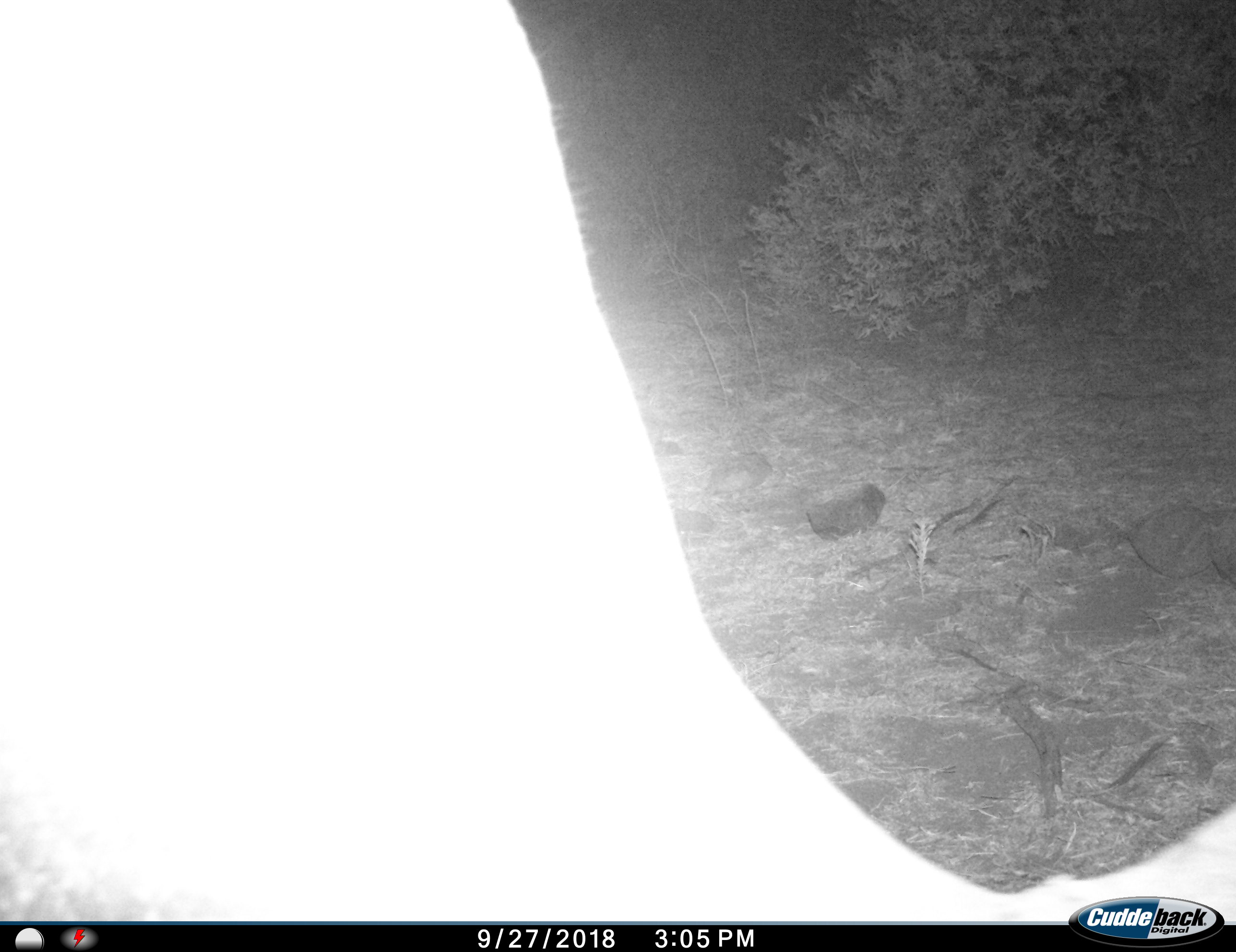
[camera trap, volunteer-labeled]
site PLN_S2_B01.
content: unidentified animal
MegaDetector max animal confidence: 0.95